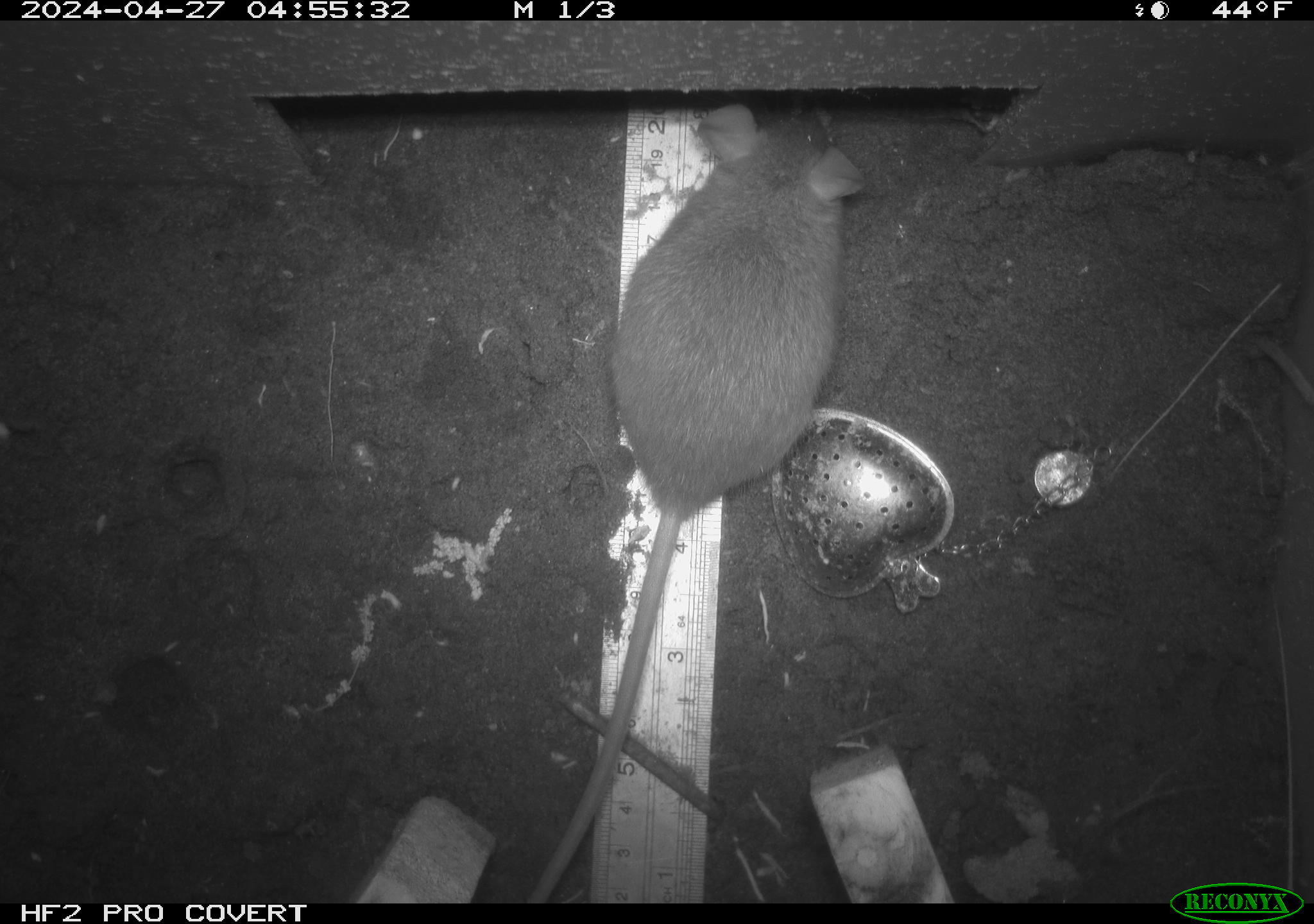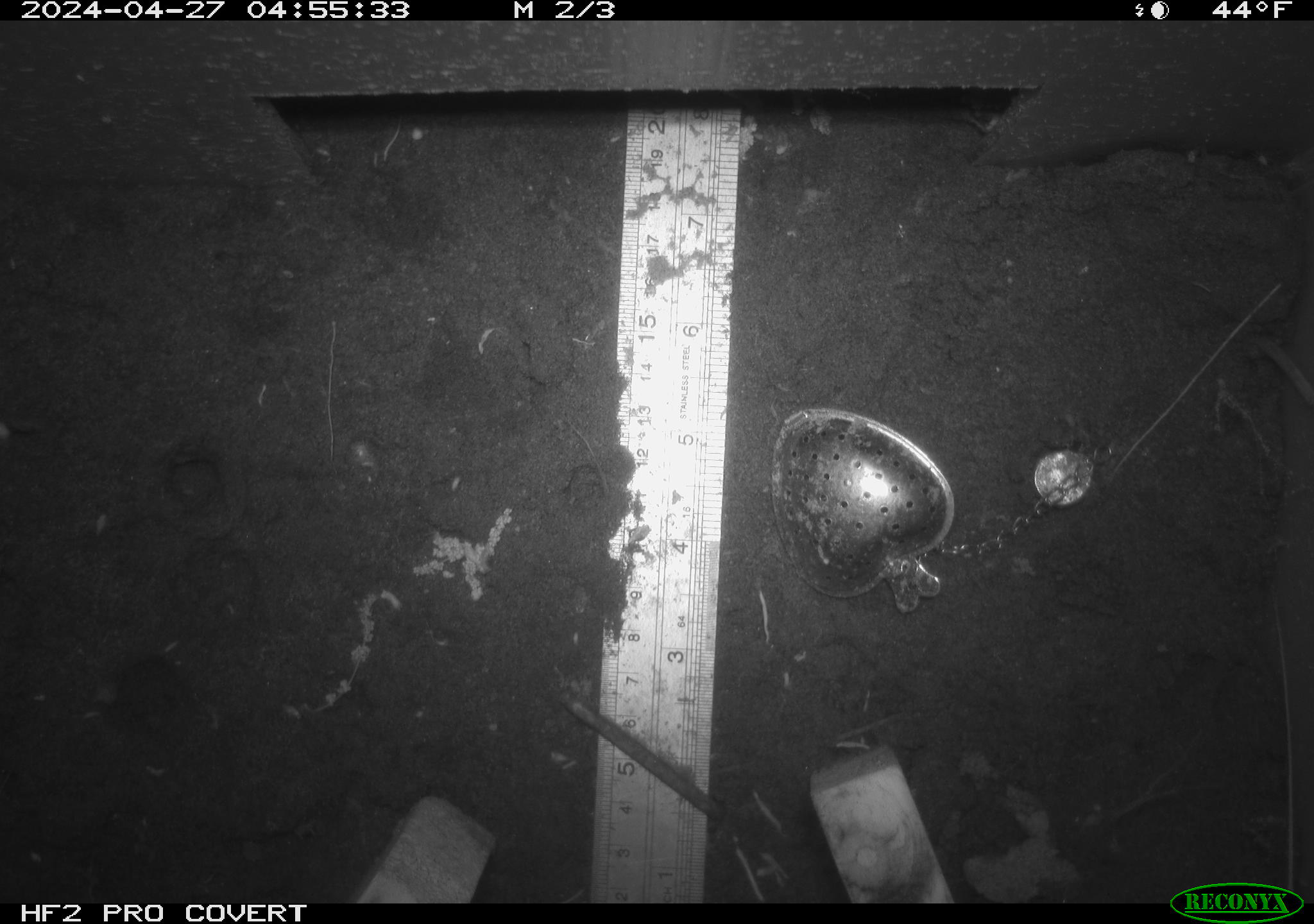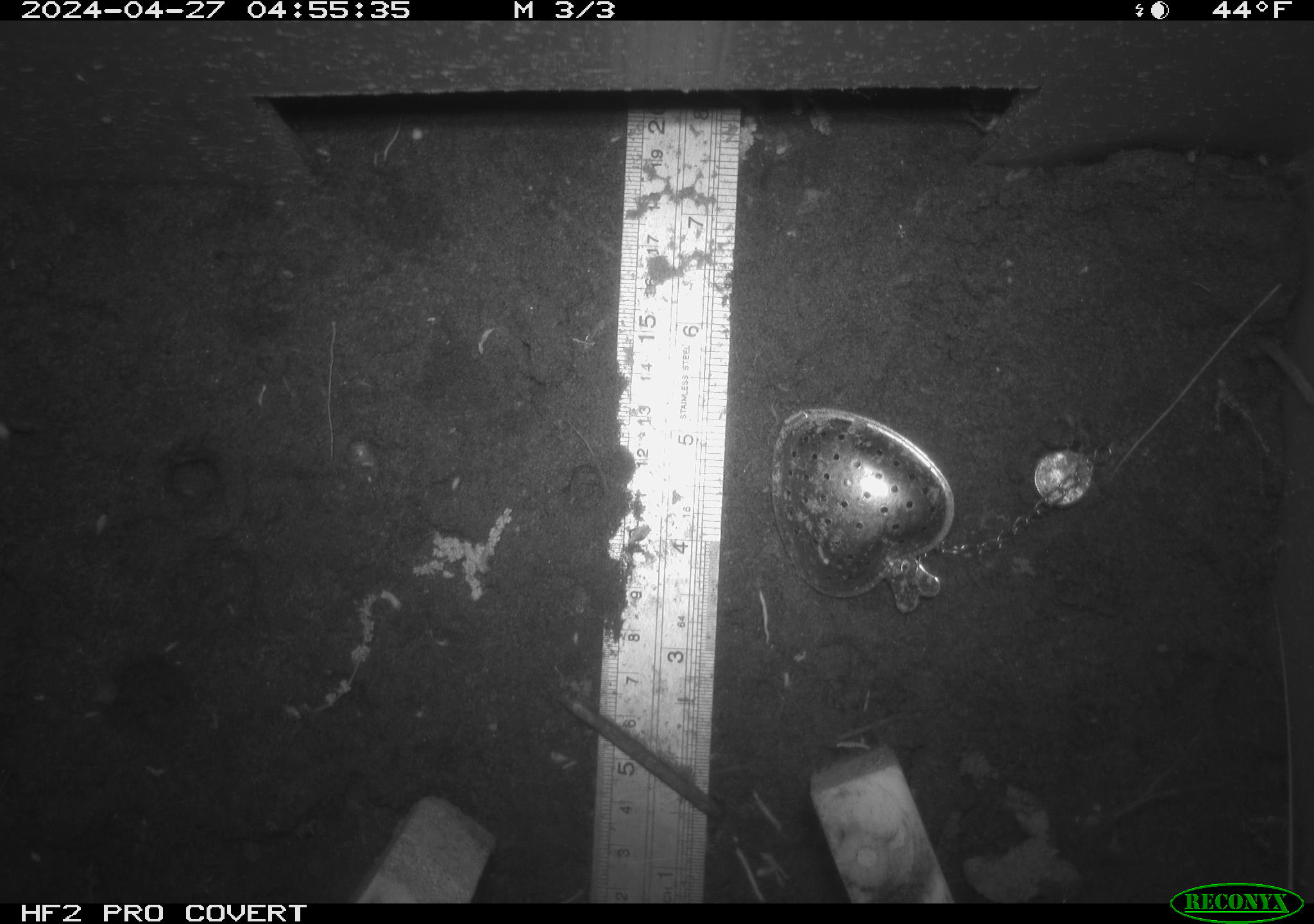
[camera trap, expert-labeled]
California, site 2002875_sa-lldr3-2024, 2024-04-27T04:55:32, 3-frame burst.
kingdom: Animalia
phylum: Chordata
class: Mammalia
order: Rodentia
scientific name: Rodentia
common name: rodent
Rodent (Rodentia).